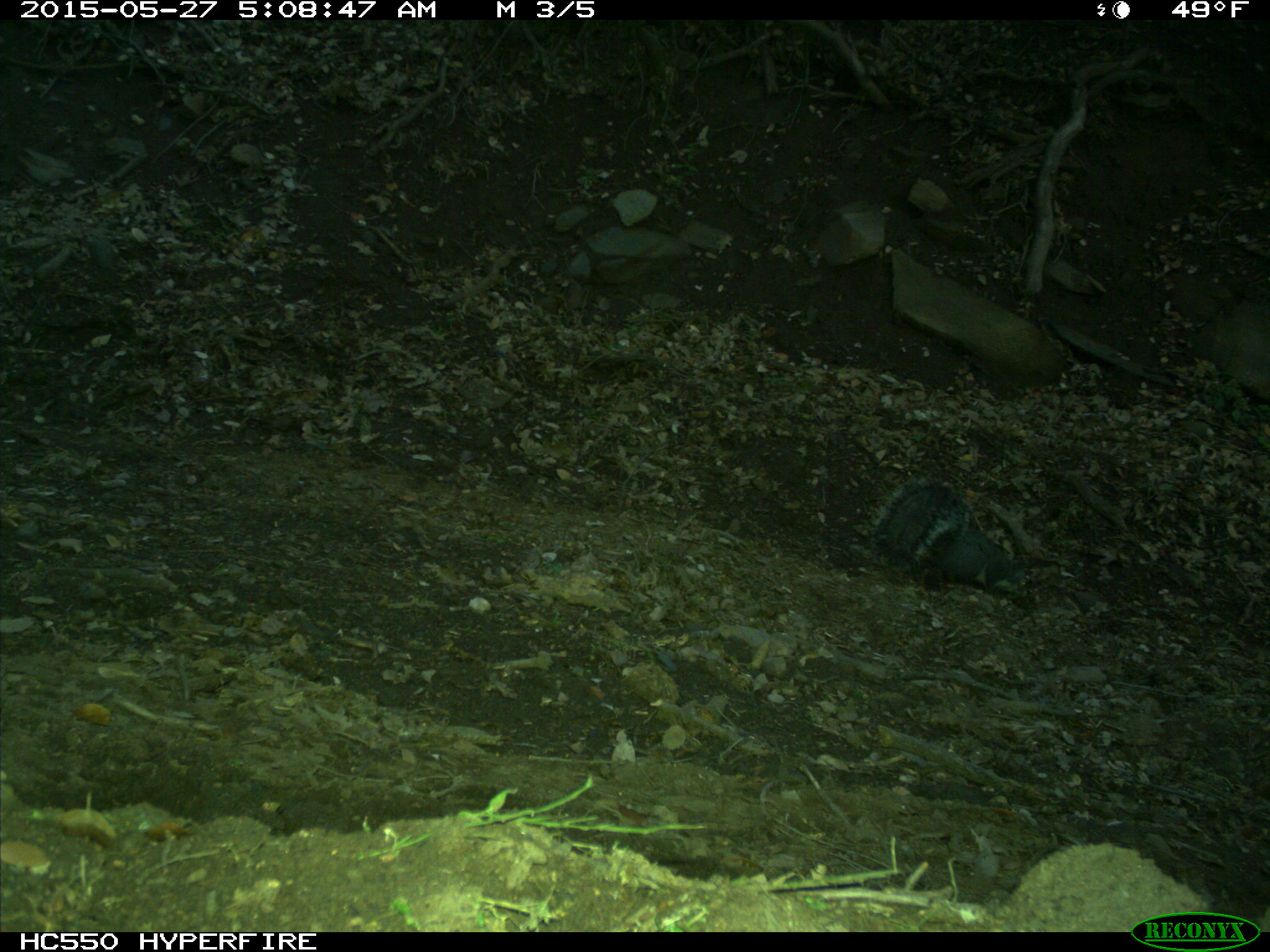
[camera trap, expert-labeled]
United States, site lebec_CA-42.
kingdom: Animalia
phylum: Chordata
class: Mammalia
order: Rodentia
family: Sciuridae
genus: Sciurus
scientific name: Sciurus carolinensis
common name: eastern gray squirrel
Sciurus carolinensis (eastern gray squirrel).